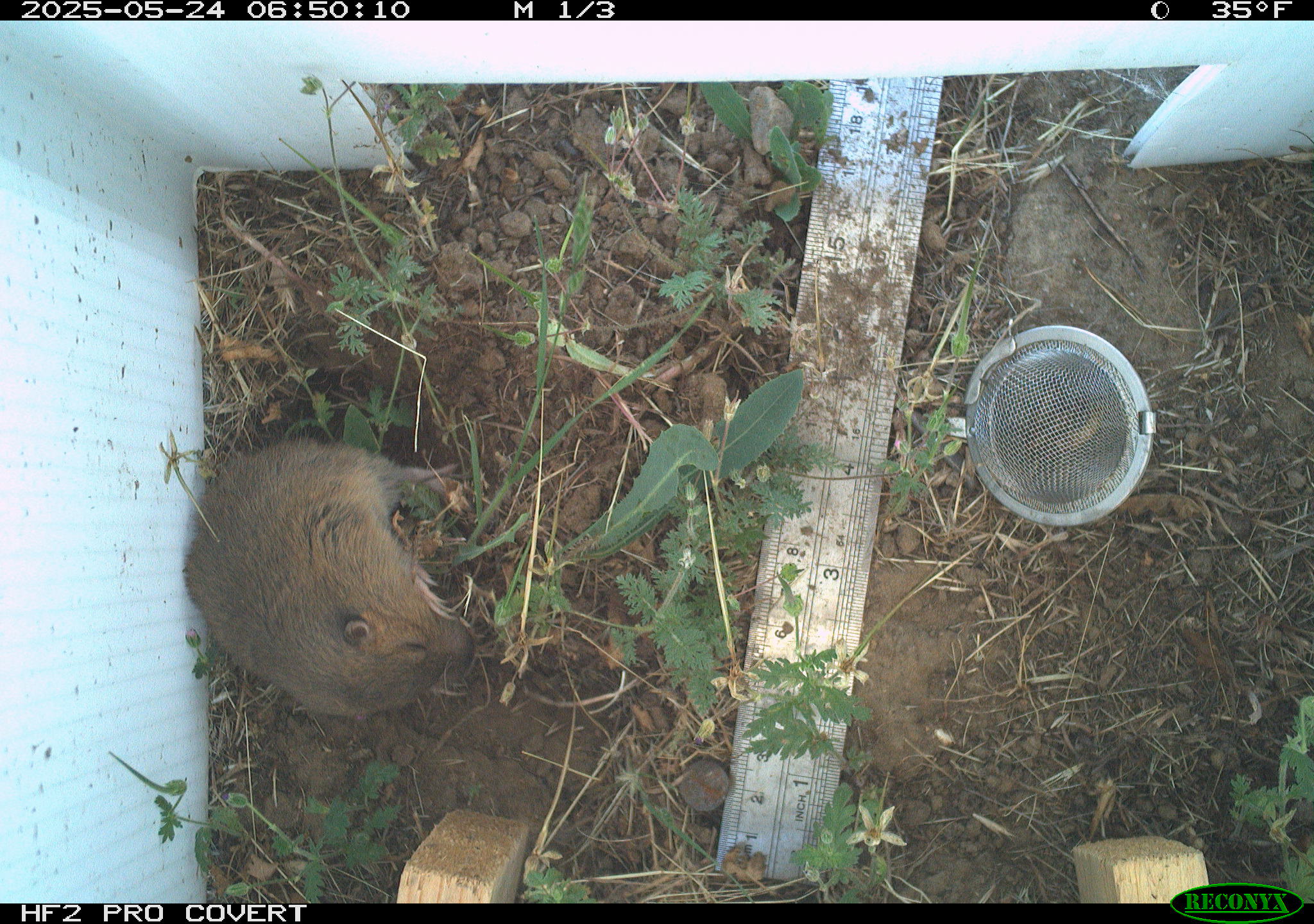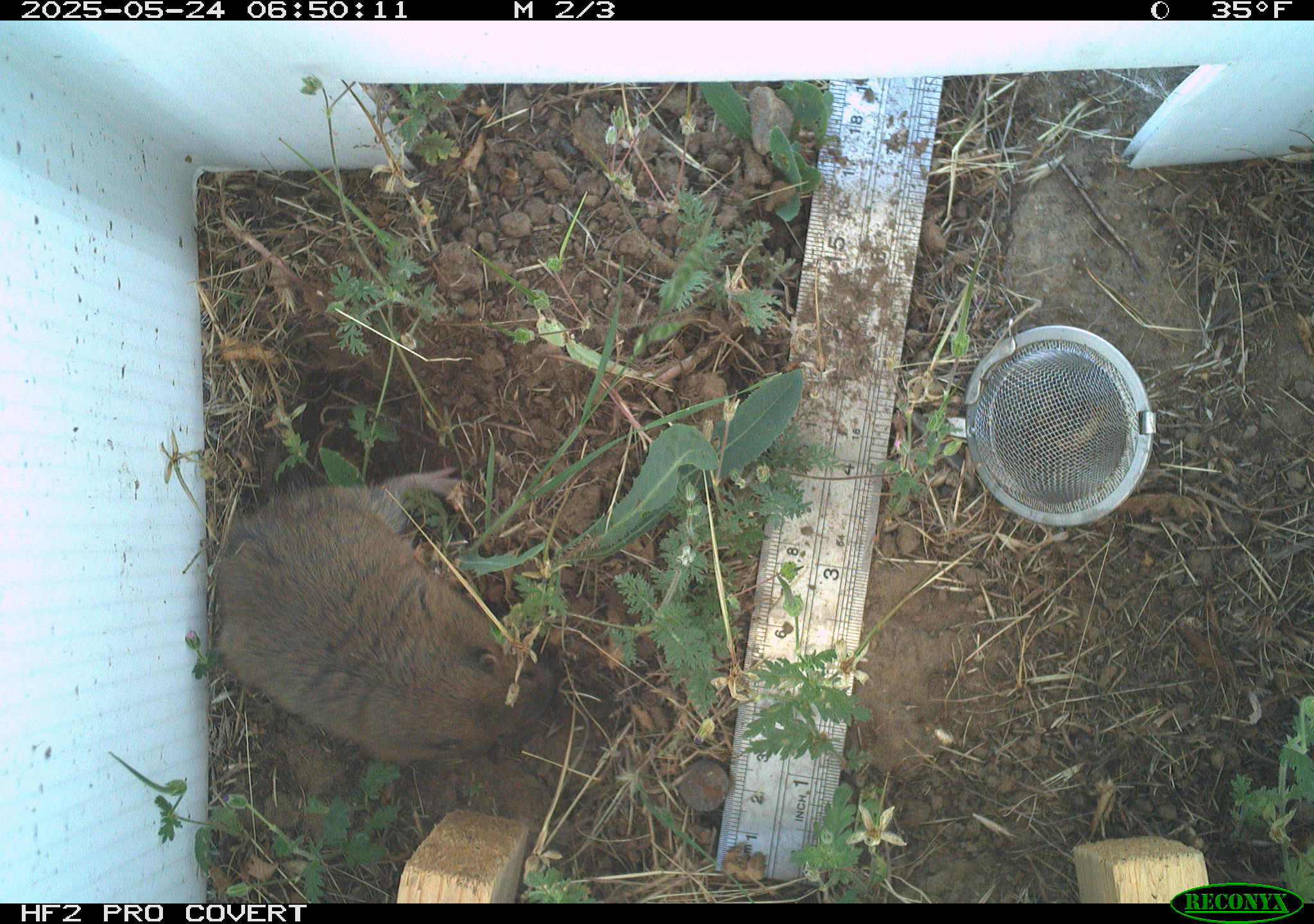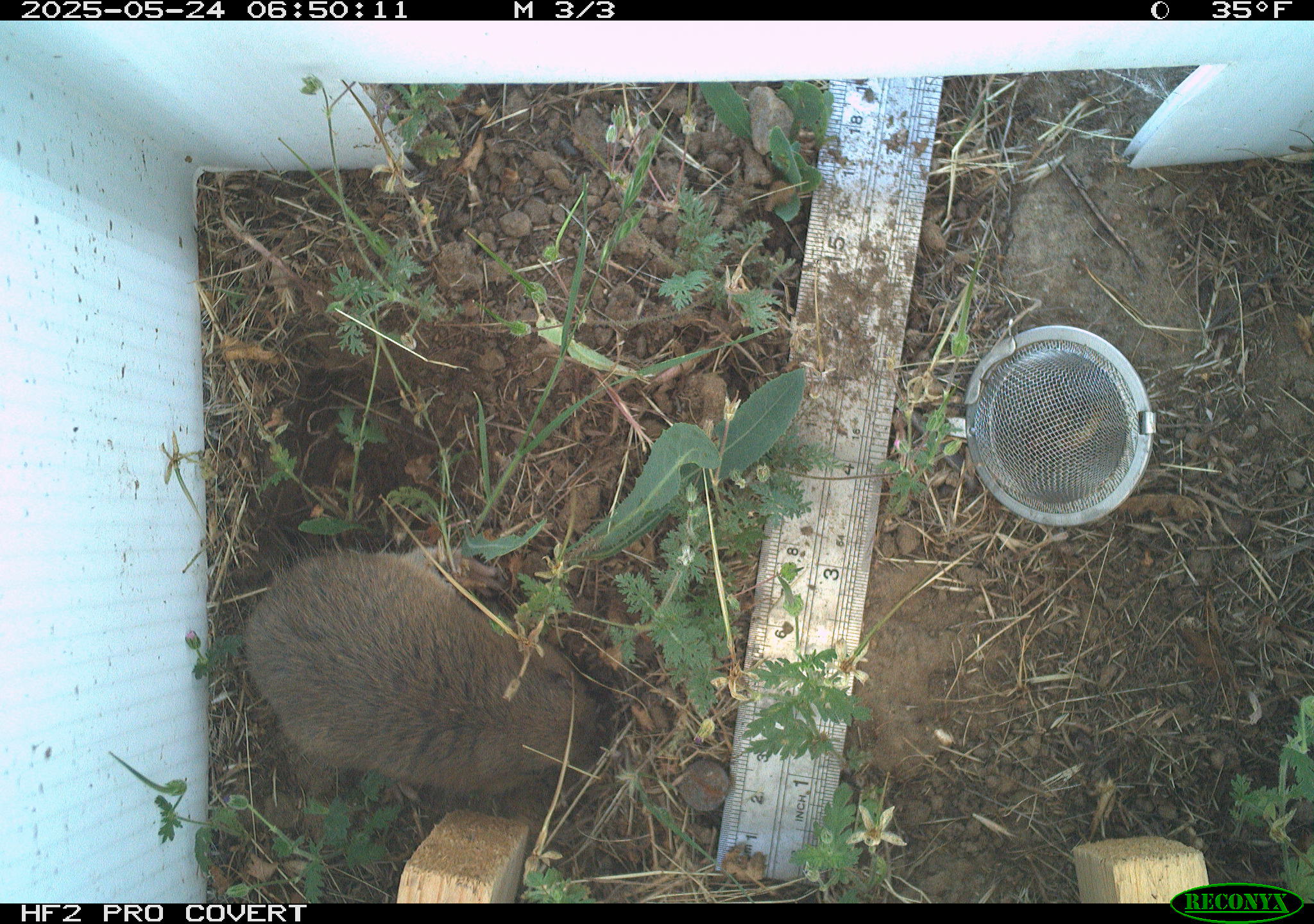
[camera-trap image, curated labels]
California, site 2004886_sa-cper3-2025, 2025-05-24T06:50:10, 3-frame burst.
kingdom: Animalia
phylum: Chordata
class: Mammalia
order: Rodentia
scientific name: Rodentia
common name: rodent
Rodent (Rodentia).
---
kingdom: Animalia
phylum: Chordata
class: Mammalia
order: Rodentia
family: Cricetidae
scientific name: Arvicolinae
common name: voles, lemmings, and muskrats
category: arvicolinae subfamily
Arvicolinae subfamily (voles, lemmings, and muskrats) (Arvicolinae).